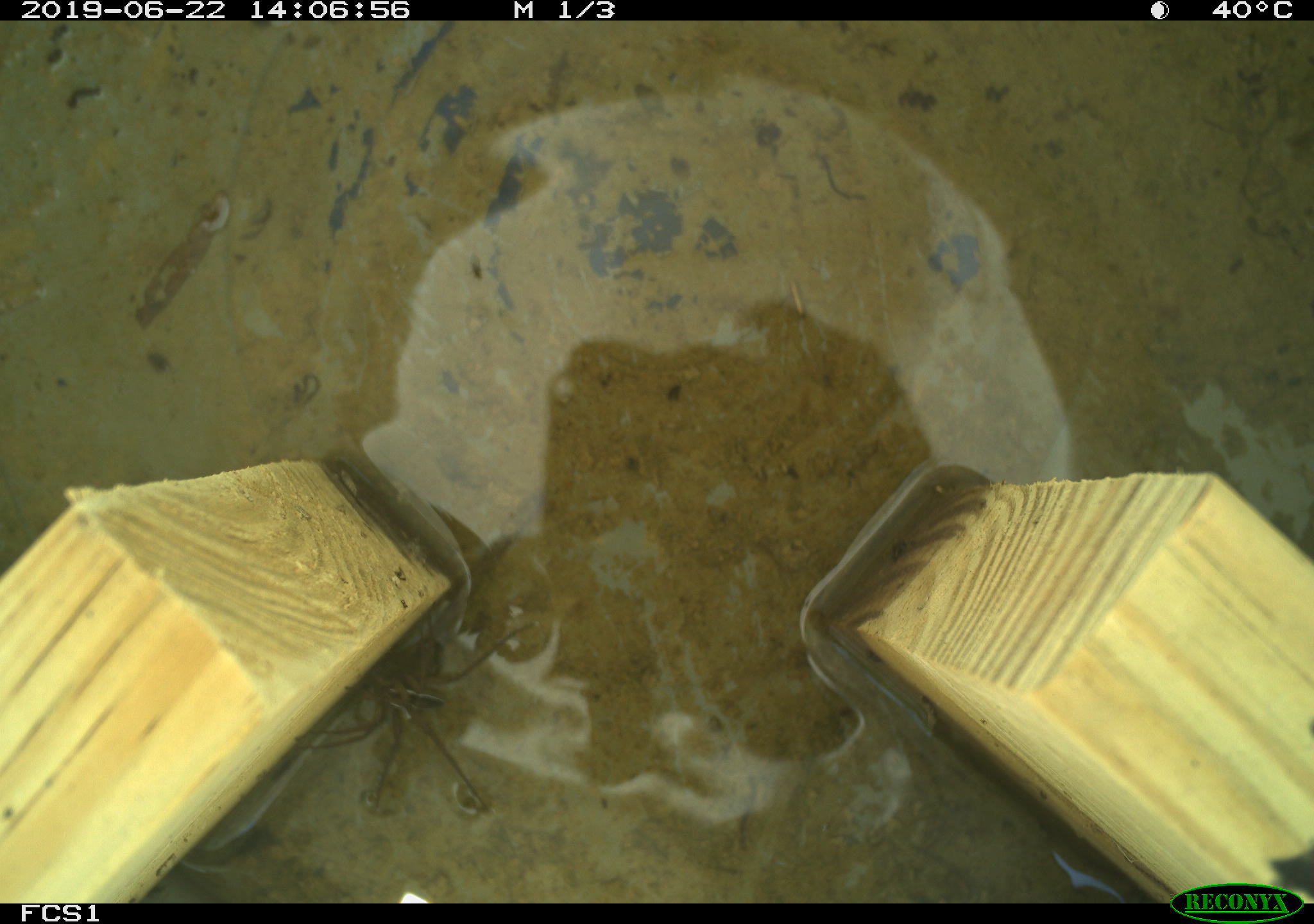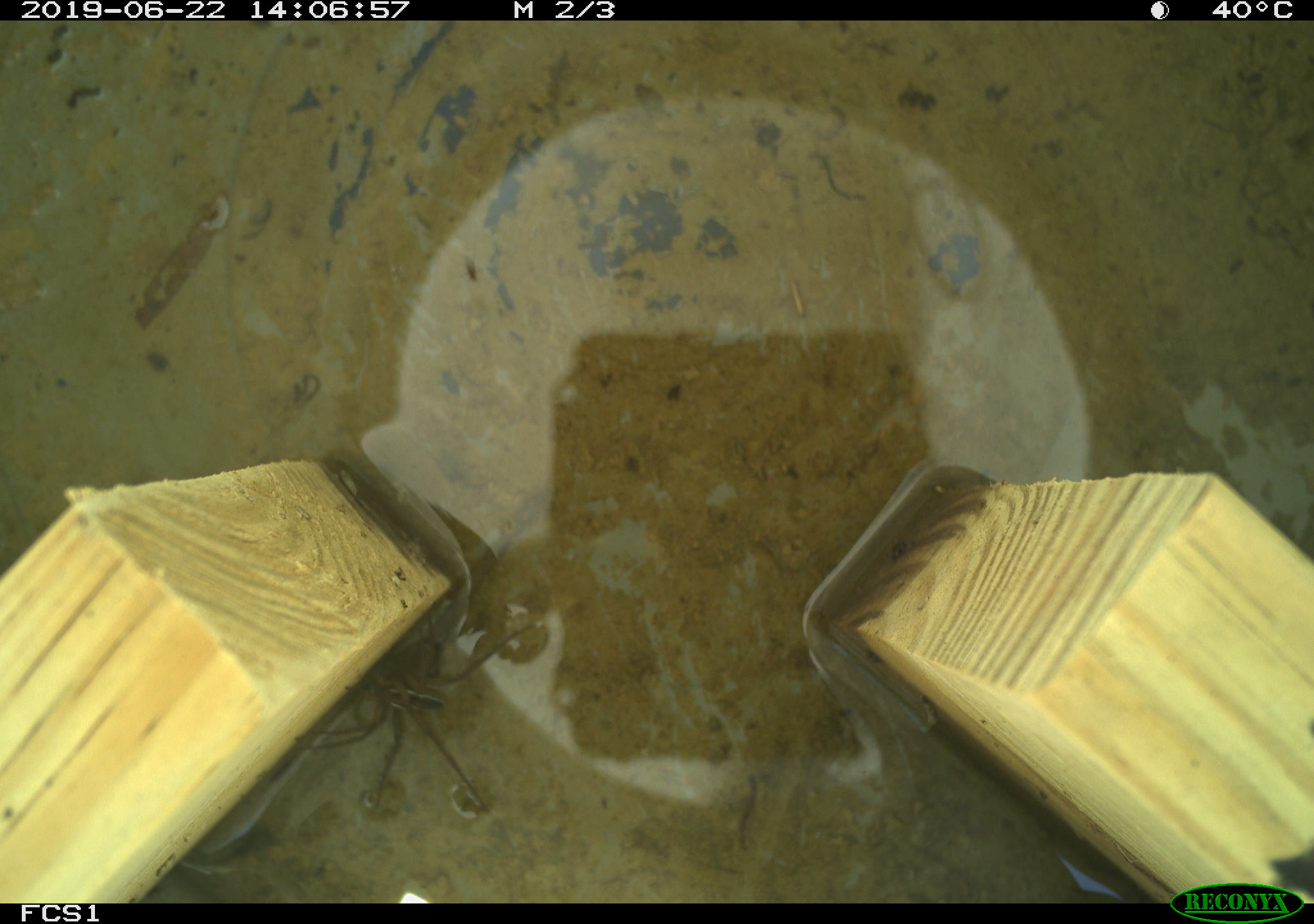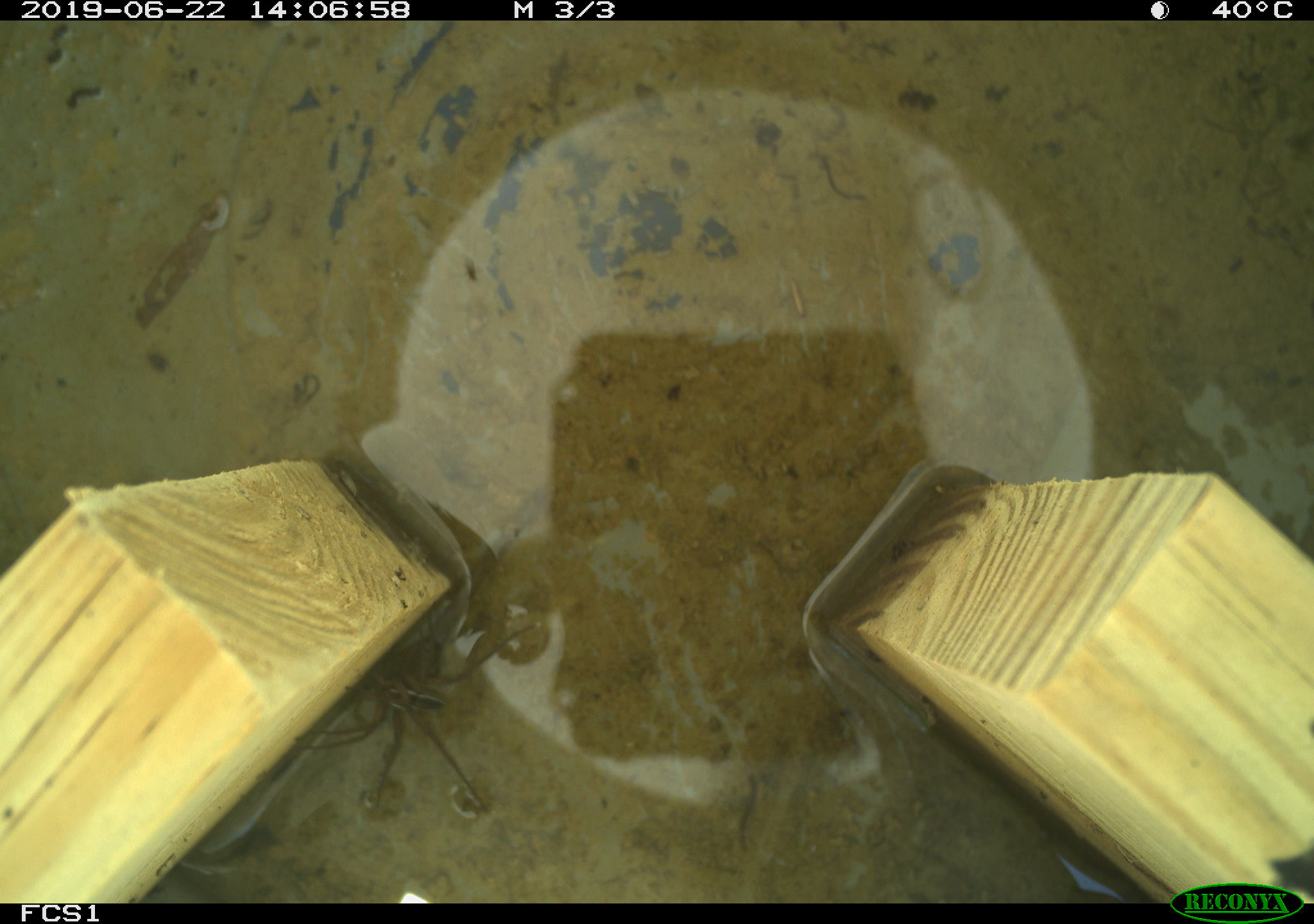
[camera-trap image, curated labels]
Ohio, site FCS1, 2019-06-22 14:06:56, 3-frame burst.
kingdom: Animalia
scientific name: Animalia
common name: animal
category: invertebrate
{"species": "invertebrate (animal) (Animalia)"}